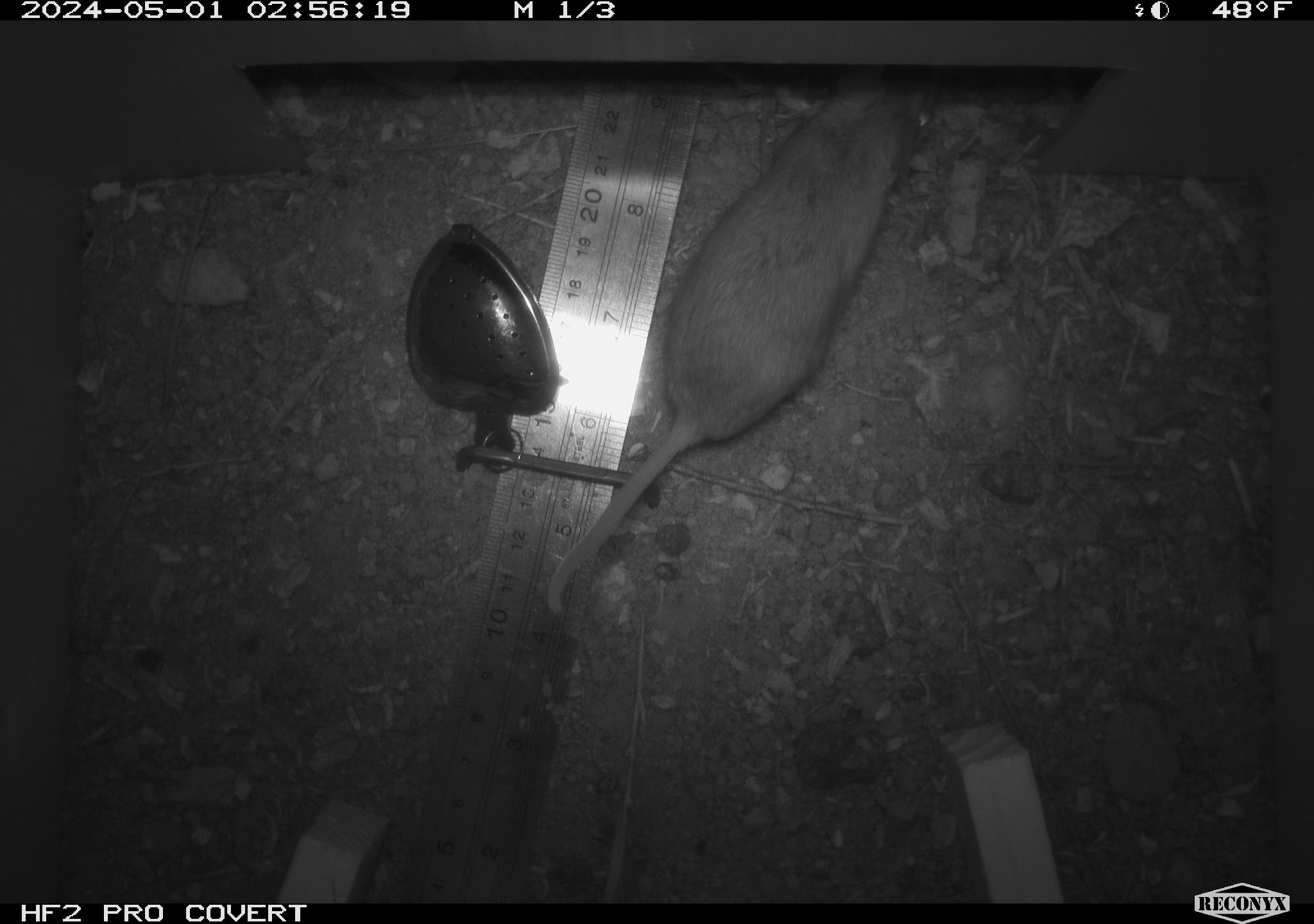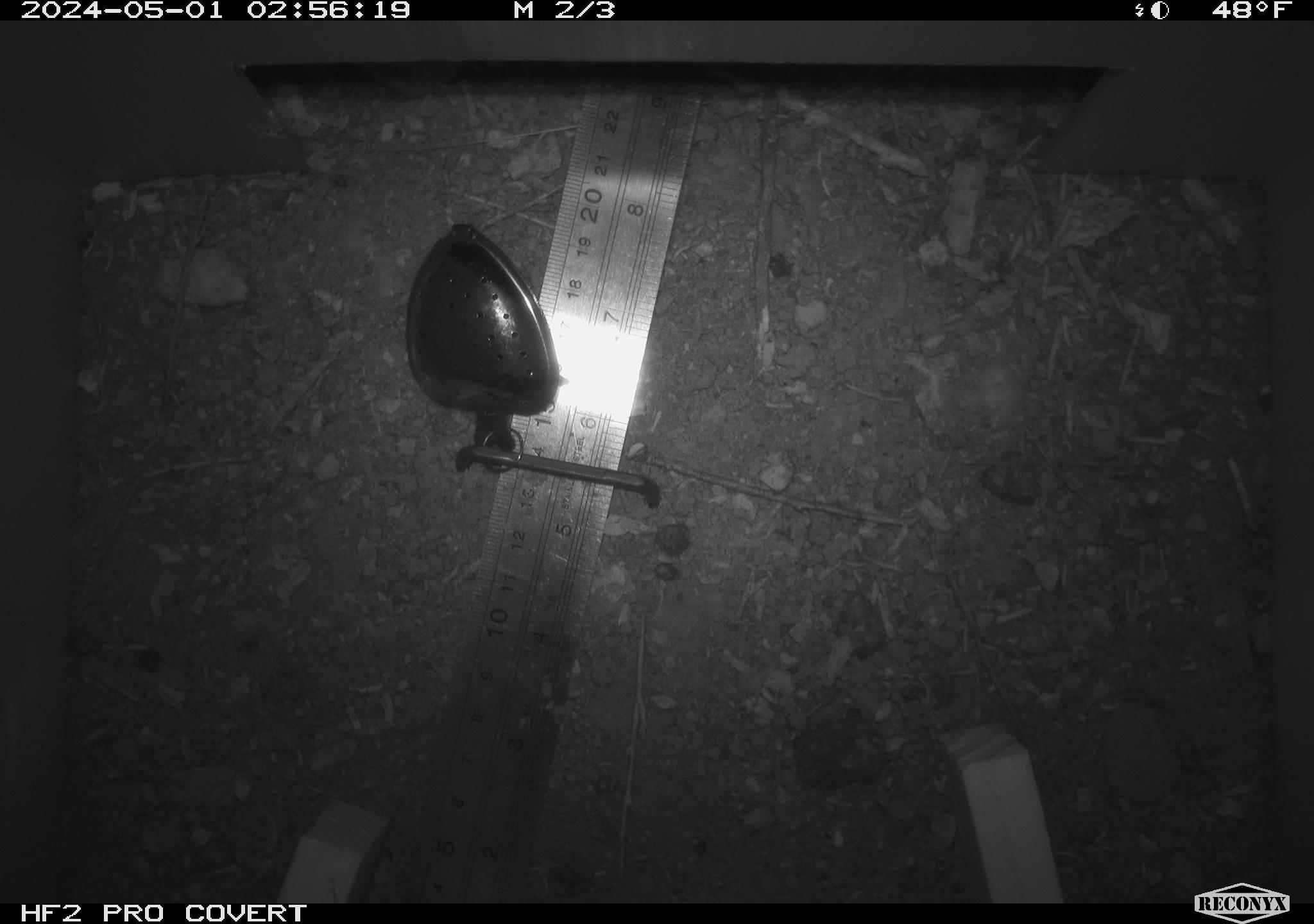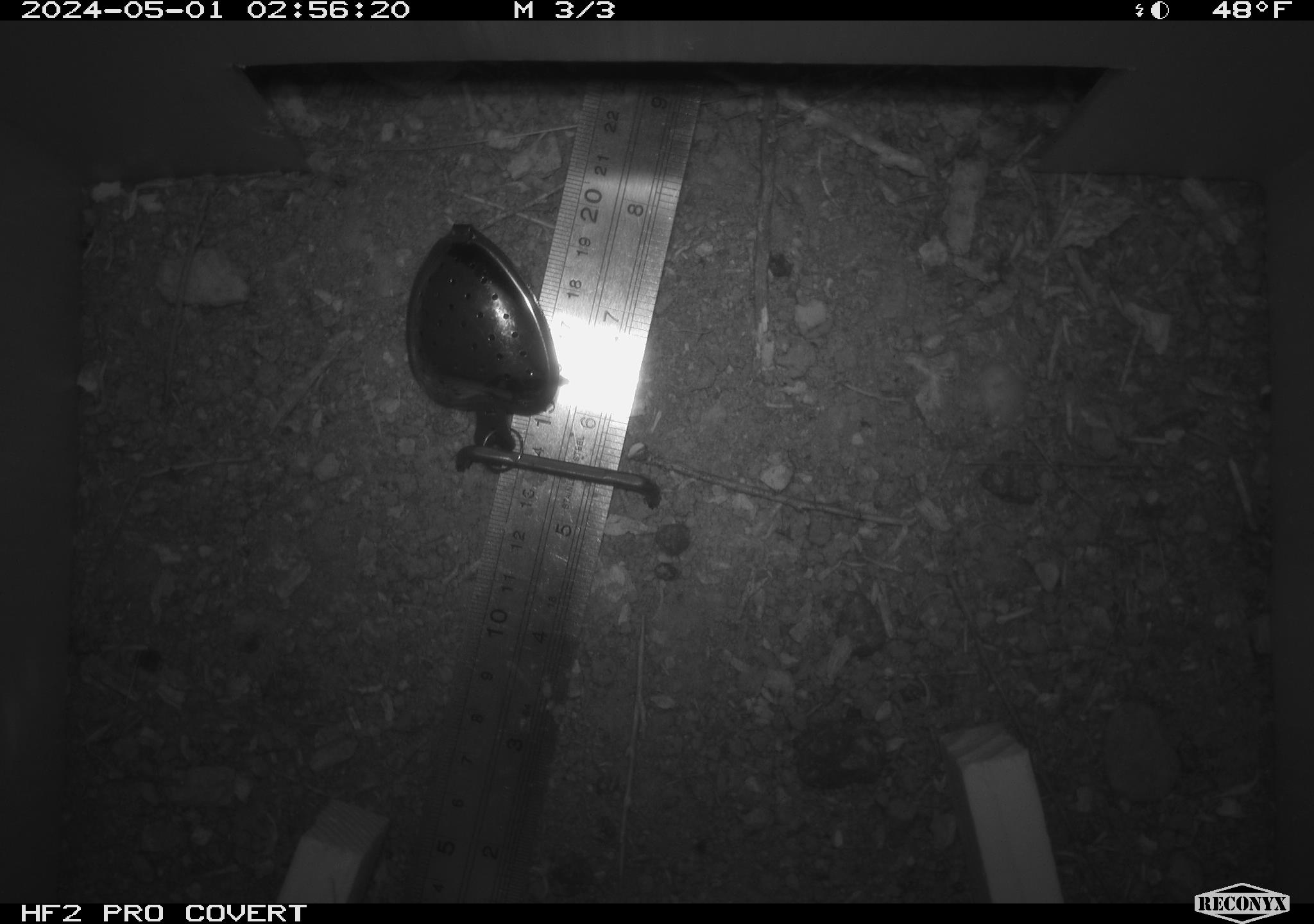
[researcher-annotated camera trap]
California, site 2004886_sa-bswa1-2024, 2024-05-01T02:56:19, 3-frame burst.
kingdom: Animalia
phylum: Chordata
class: Mammalia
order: Rodentia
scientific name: Rodentia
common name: mouse species